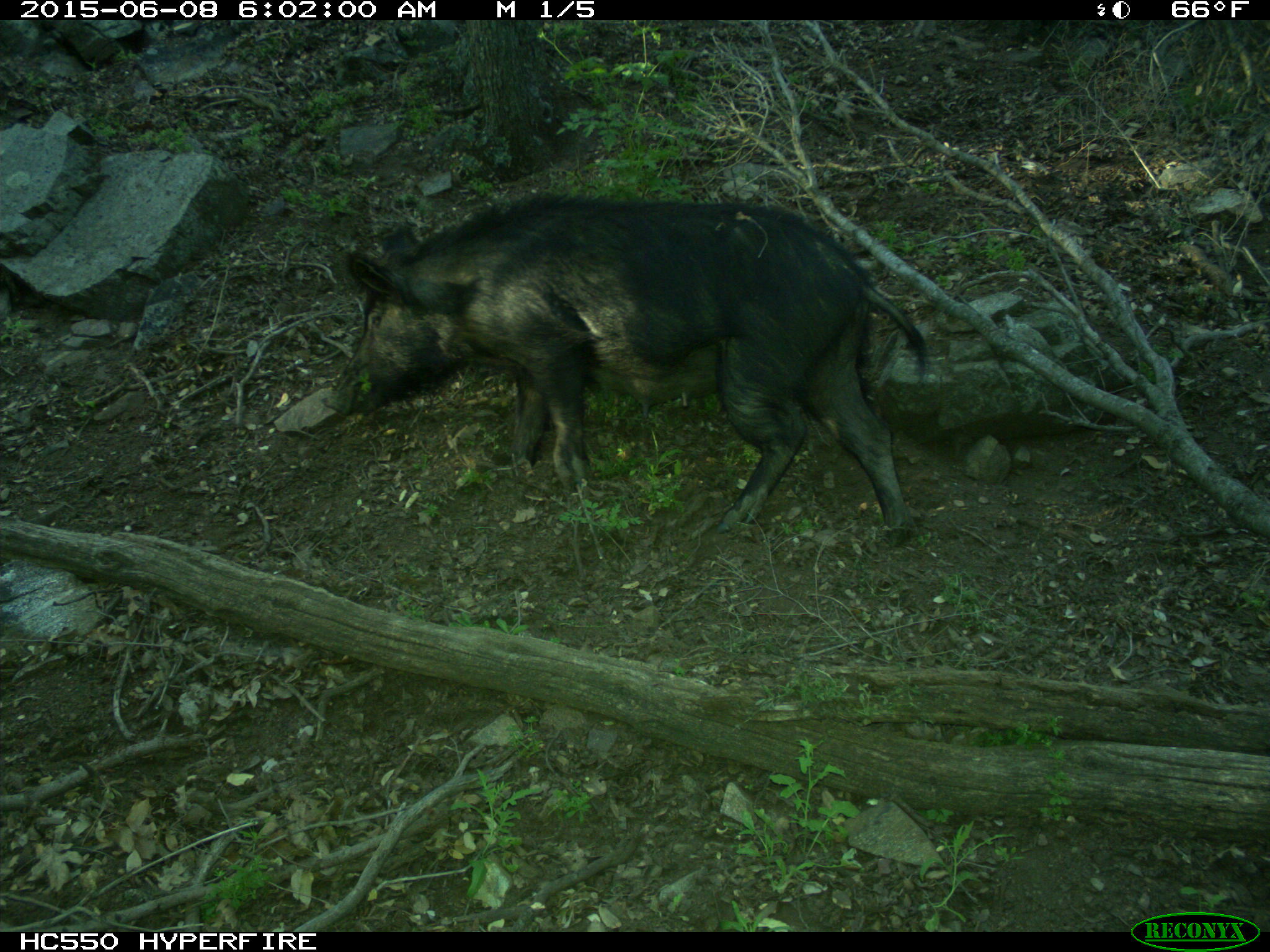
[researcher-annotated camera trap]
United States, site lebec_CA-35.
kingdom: Animalia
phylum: Chordata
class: Mammalia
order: Artiodactyla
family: Suidae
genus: Sus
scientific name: Sus scrofa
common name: wild boar